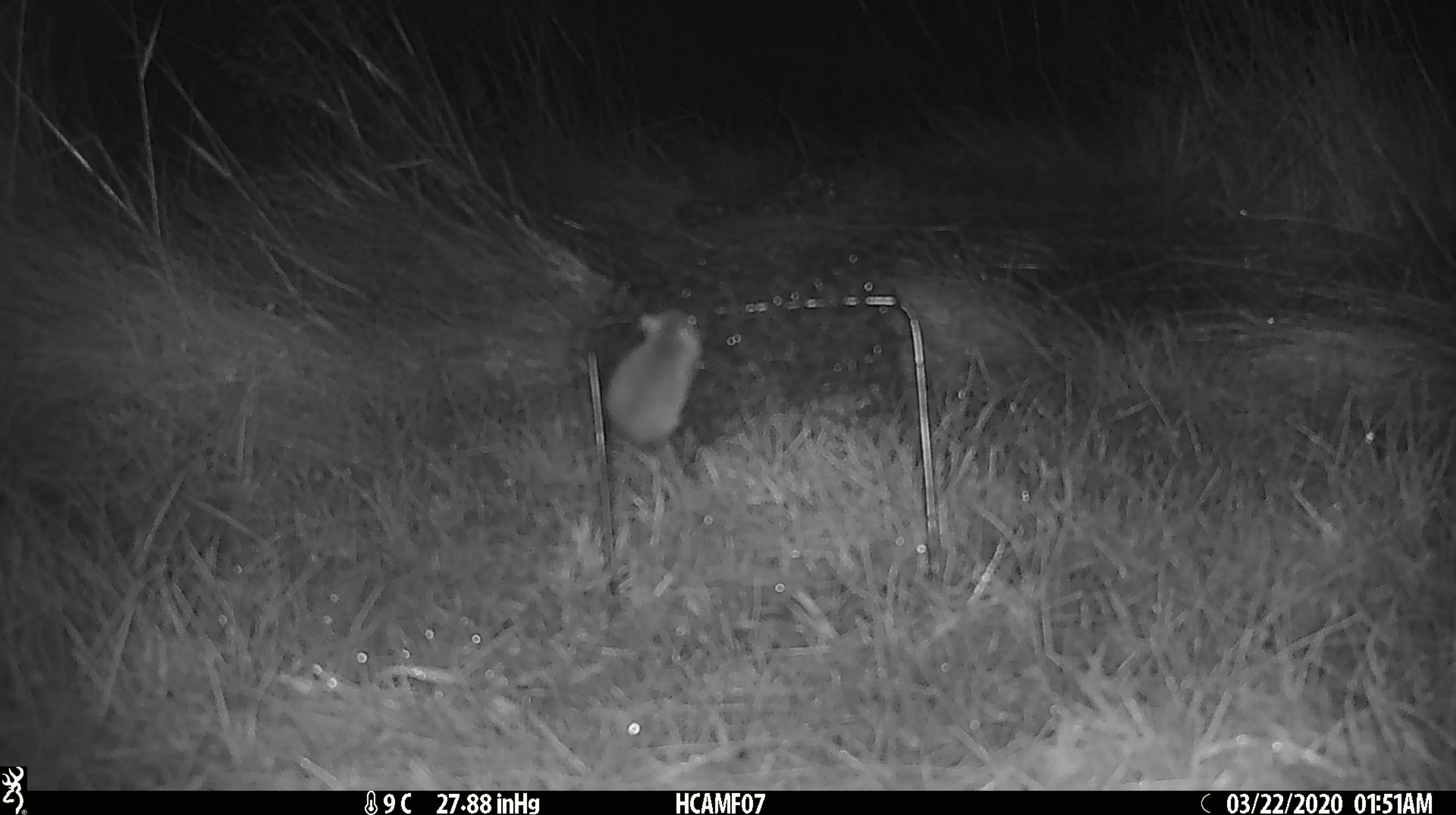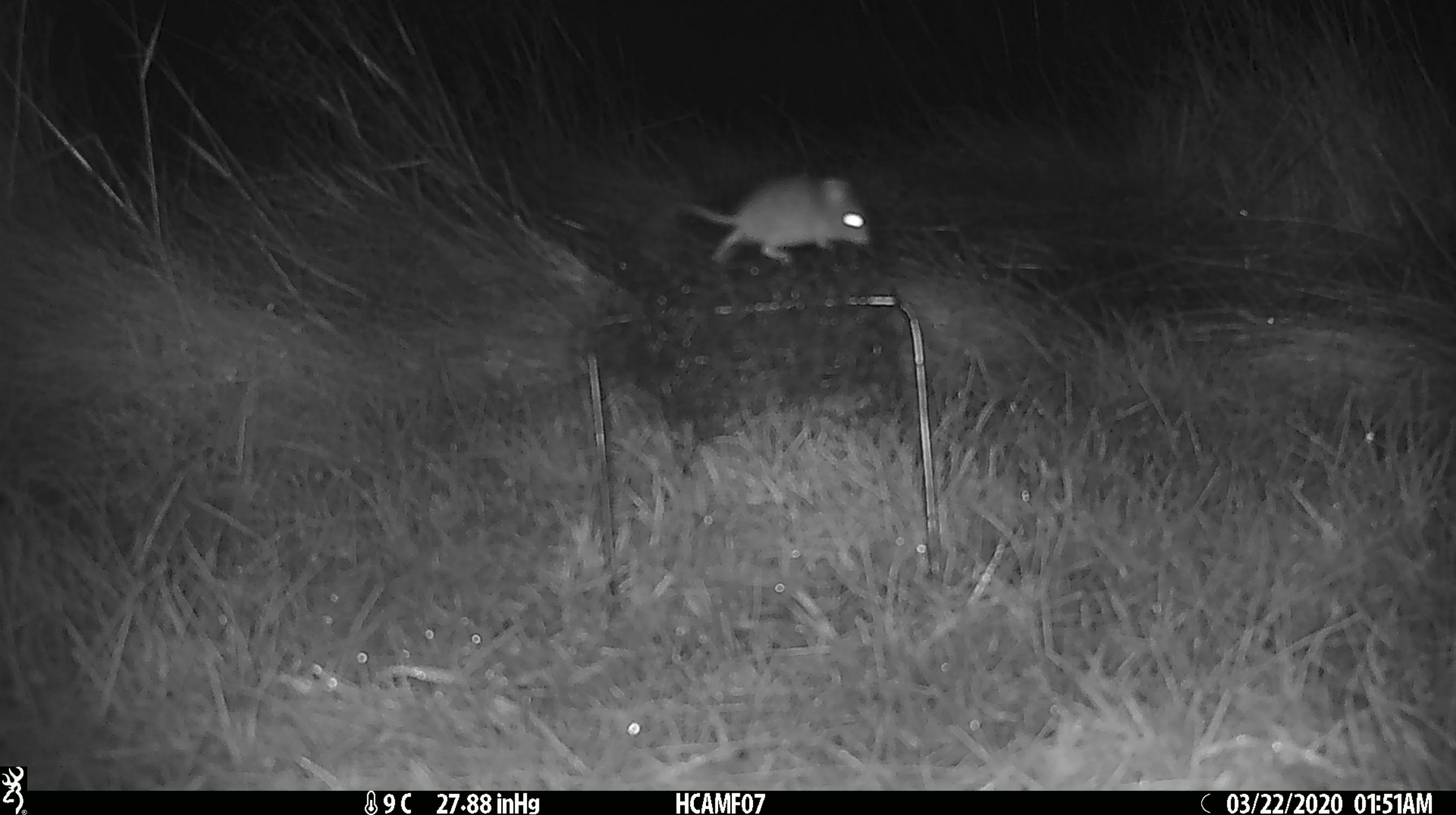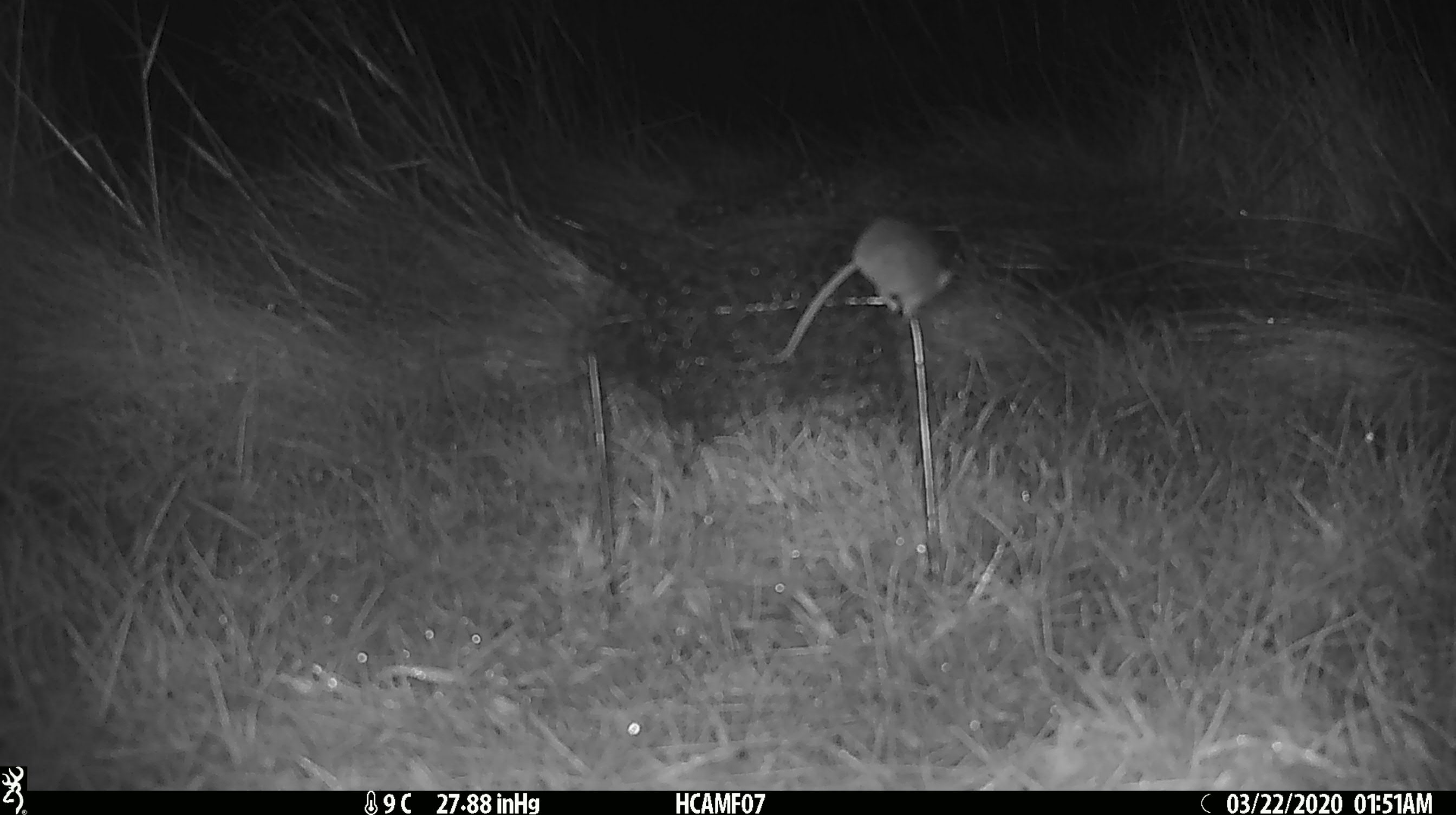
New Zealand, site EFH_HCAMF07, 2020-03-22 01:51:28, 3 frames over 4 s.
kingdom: Animalia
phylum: Chordata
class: Mammalia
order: Rodentia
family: Muridae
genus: Mus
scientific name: Mus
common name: mouse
Mouse (Mus).